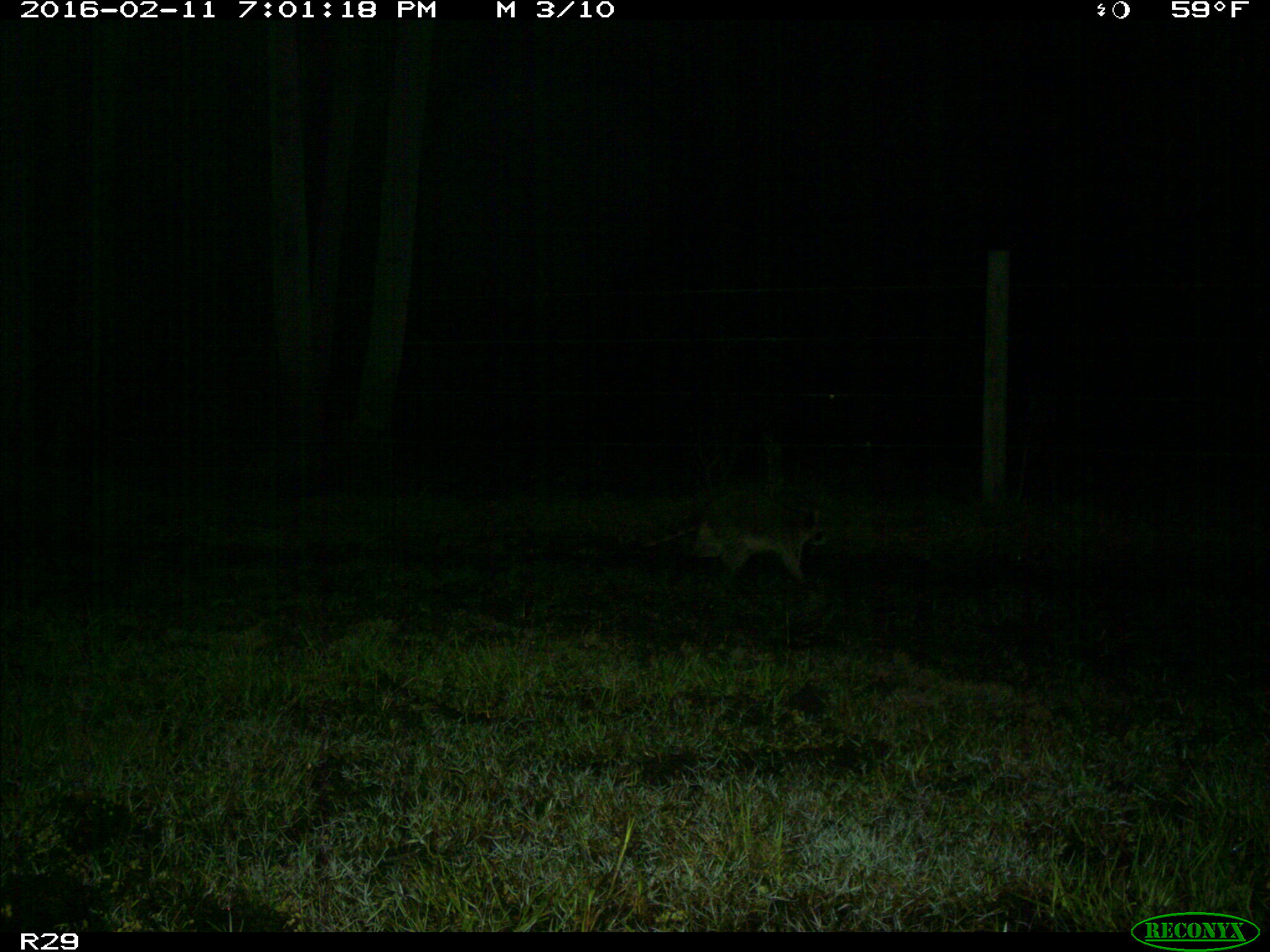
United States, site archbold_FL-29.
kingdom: Animalia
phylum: Chordata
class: Mammalia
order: Carnivora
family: Procyonidae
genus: Procyon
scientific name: Procyon lotor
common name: common raccoon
Procyon lotor (common raccoon).